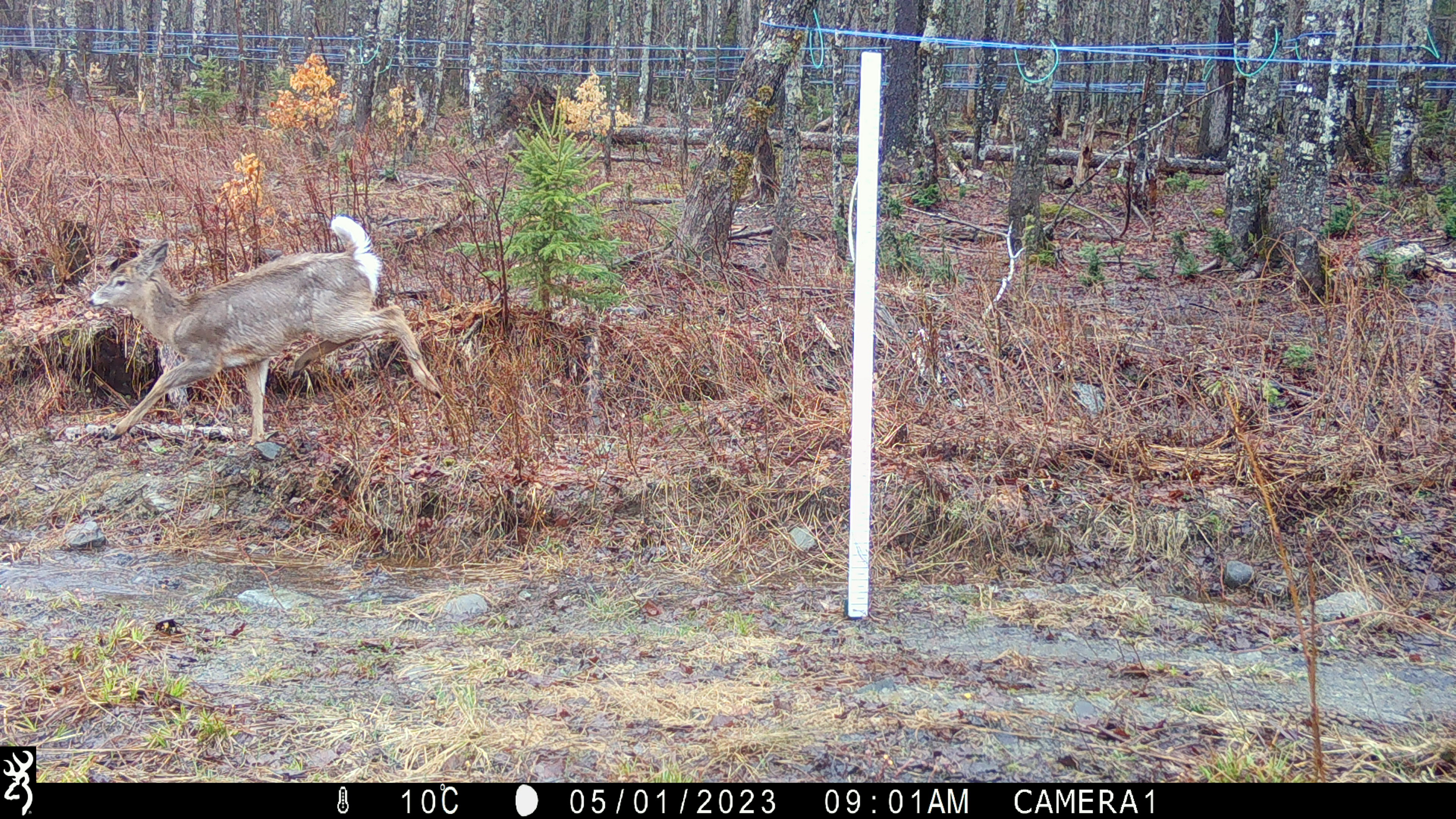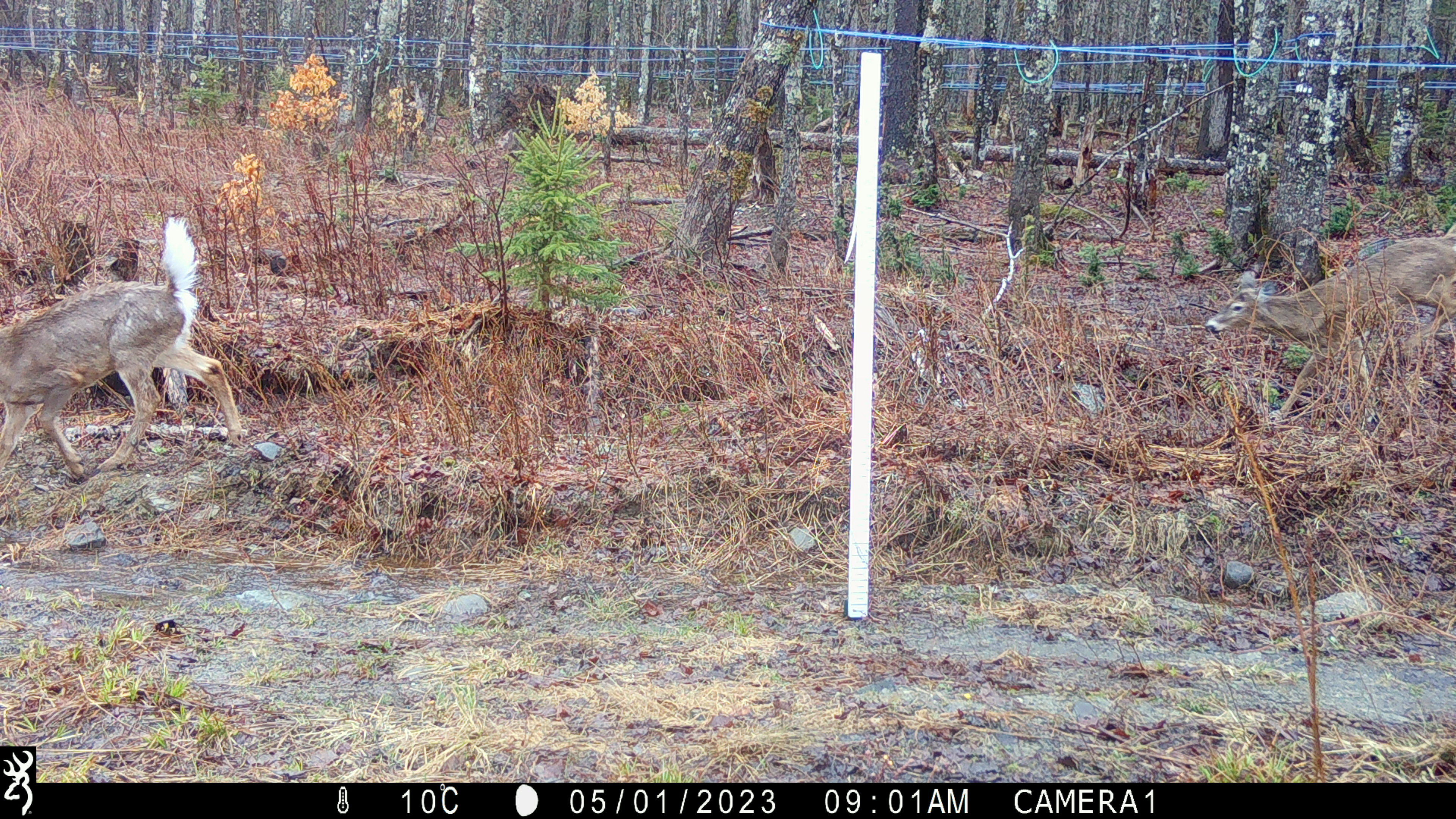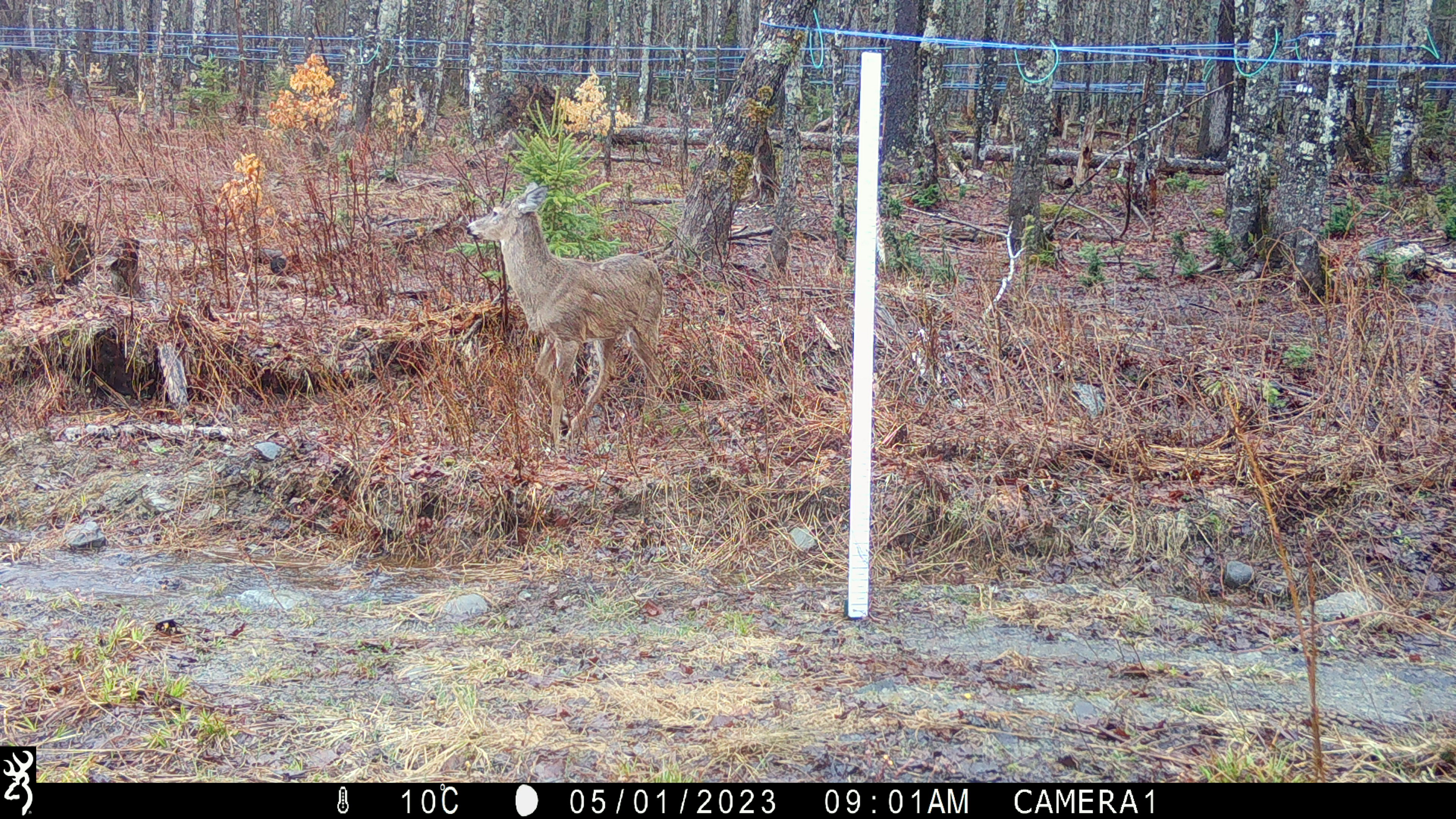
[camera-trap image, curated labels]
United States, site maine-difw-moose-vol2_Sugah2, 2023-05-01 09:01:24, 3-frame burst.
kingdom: Animalia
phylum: Chordata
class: Mammalia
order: Artiodactyla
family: Cervidae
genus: Odocoileus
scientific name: Odocoileus virginianus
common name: white-tailed deer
White-tailed deer (Odocoileus virginianus).